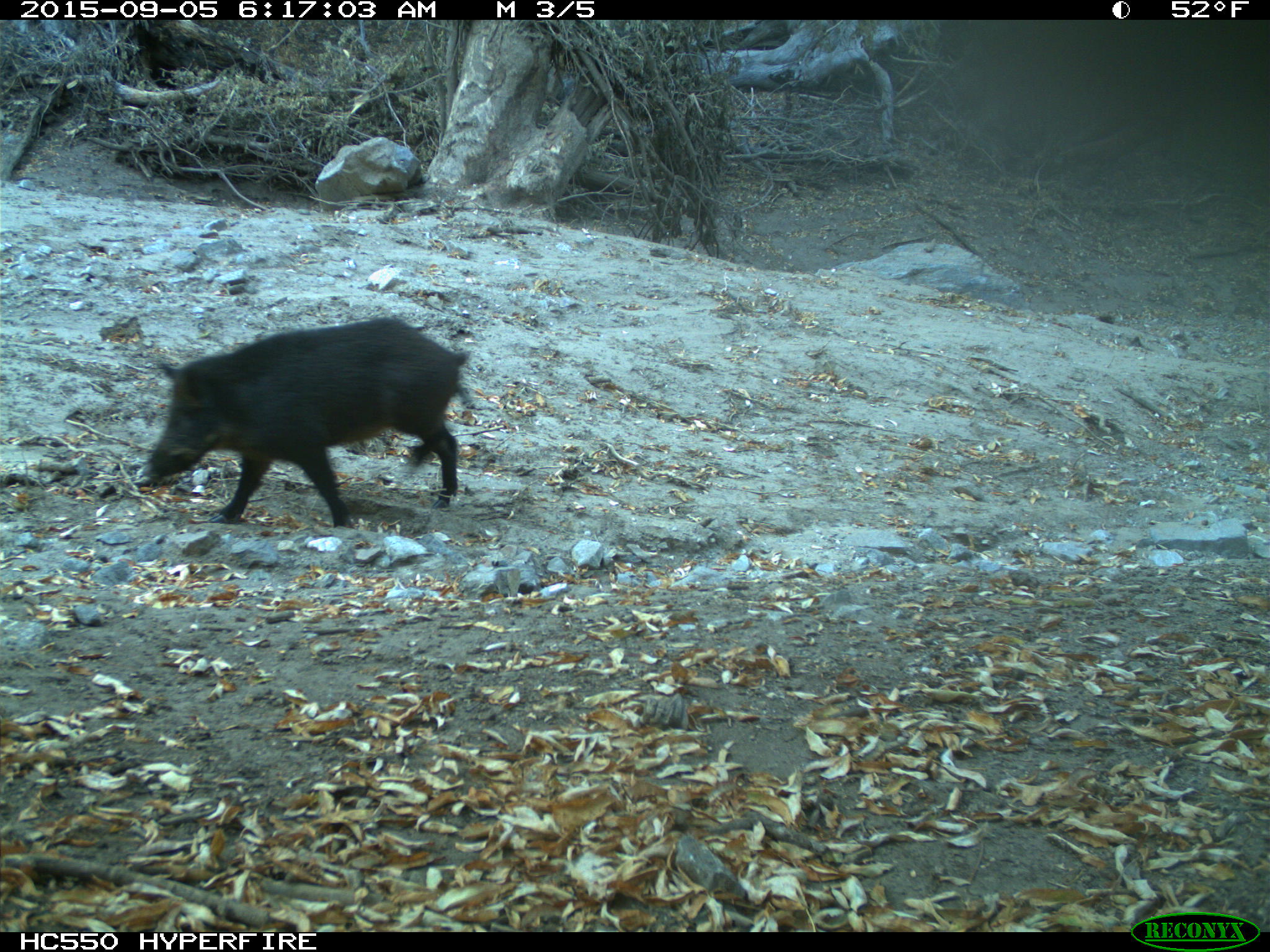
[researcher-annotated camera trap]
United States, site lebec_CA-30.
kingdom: Animalia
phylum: Chordata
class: Mammalia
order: Artiodactyla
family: Suidae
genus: Sus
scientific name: Sus scrofa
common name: wild boar